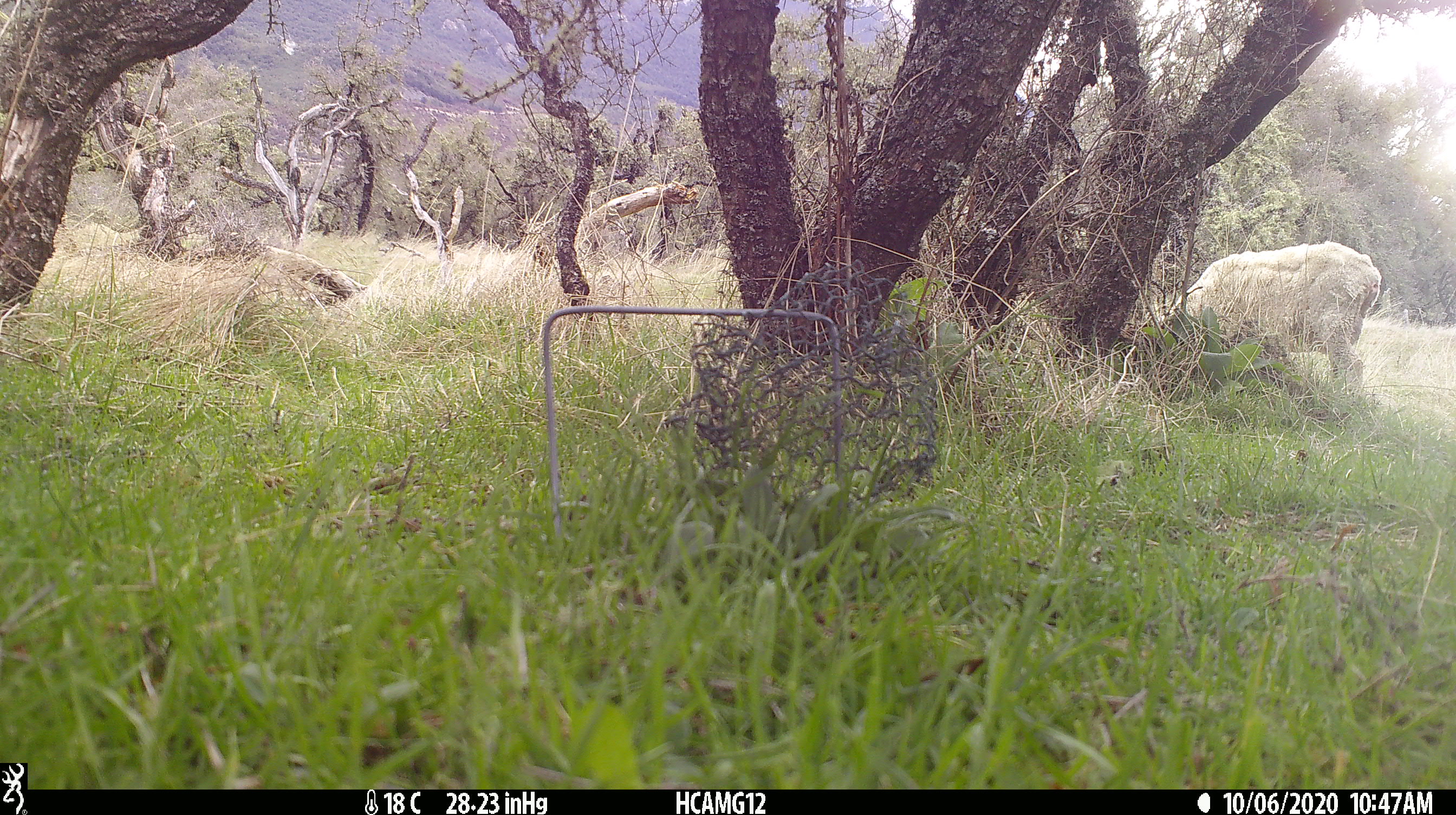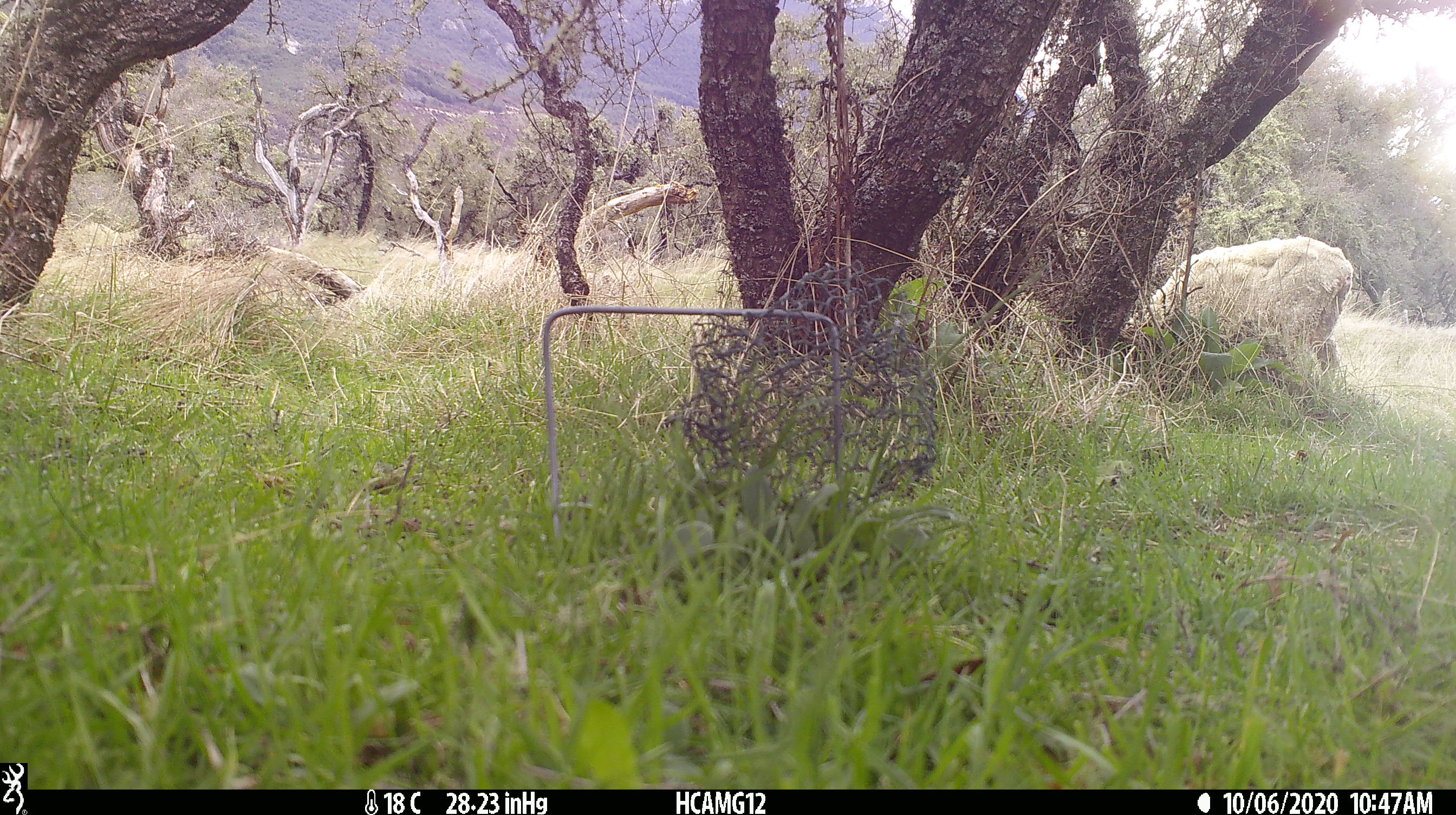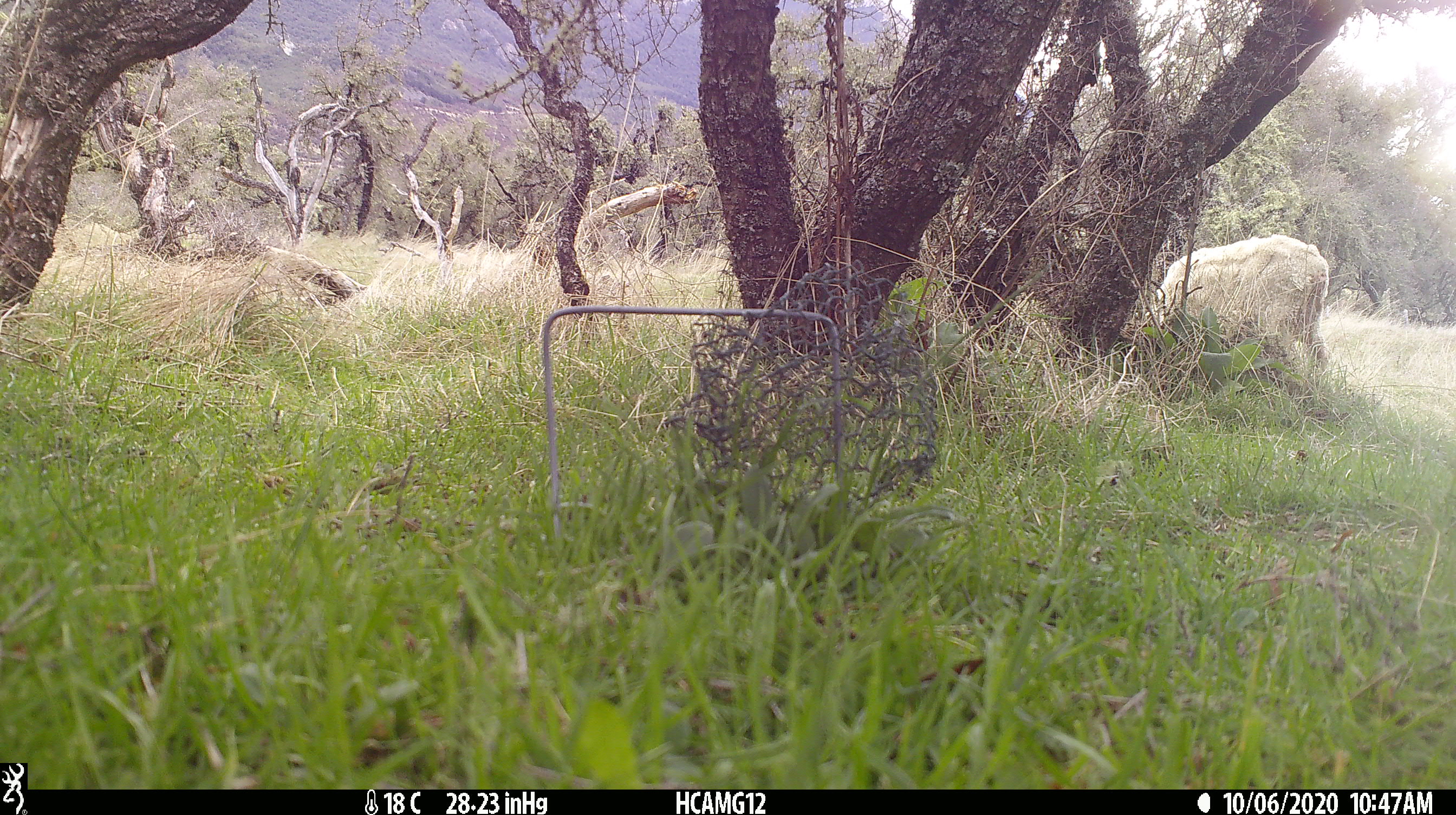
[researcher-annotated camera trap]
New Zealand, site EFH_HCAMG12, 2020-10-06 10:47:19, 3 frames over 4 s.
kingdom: Animalia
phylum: Chordata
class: Mammalia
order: Artiodactyla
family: Bovidae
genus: Ovis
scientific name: Ovis aries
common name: domestic sheep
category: sheep